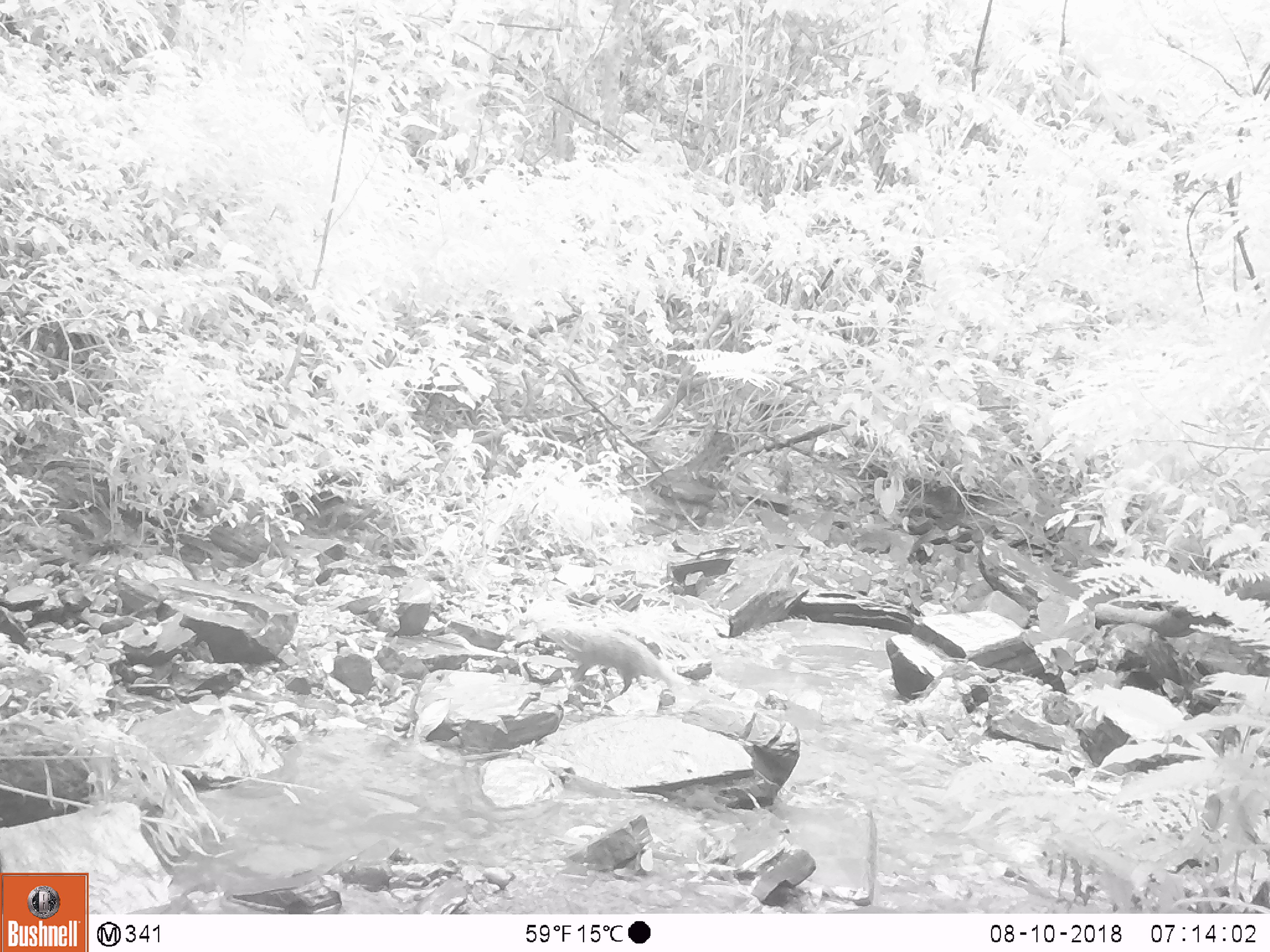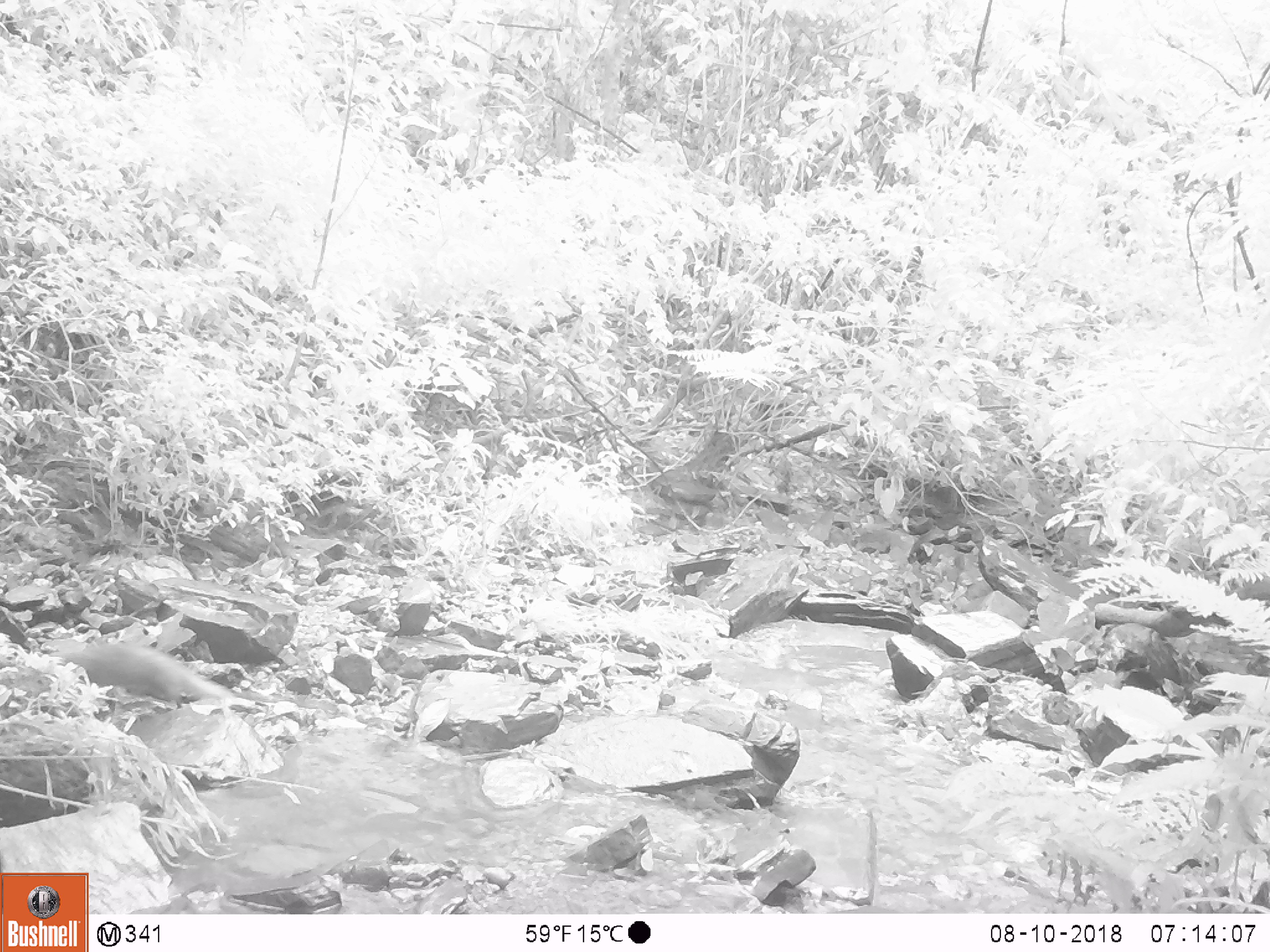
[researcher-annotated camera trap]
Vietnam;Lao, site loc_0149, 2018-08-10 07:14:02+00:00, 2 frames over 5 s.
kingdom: Animalia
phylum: Chordata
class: Mammalia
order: Carnivora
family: Herpestidae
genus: Urva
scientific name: Urva urva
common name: crab-eating mongoose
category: crab eating mongoose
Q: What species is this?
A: Crab eating mongoose (crab-eating mongoose) (Urva urva).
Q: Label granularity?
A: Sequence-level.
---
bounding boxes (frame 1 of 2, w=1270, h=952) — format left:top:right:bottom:
crab eating mongoose: 539:621:690:695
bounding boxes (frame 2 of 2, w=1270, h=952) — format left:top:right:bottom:
crab eating mongoose: 47:642:235:707